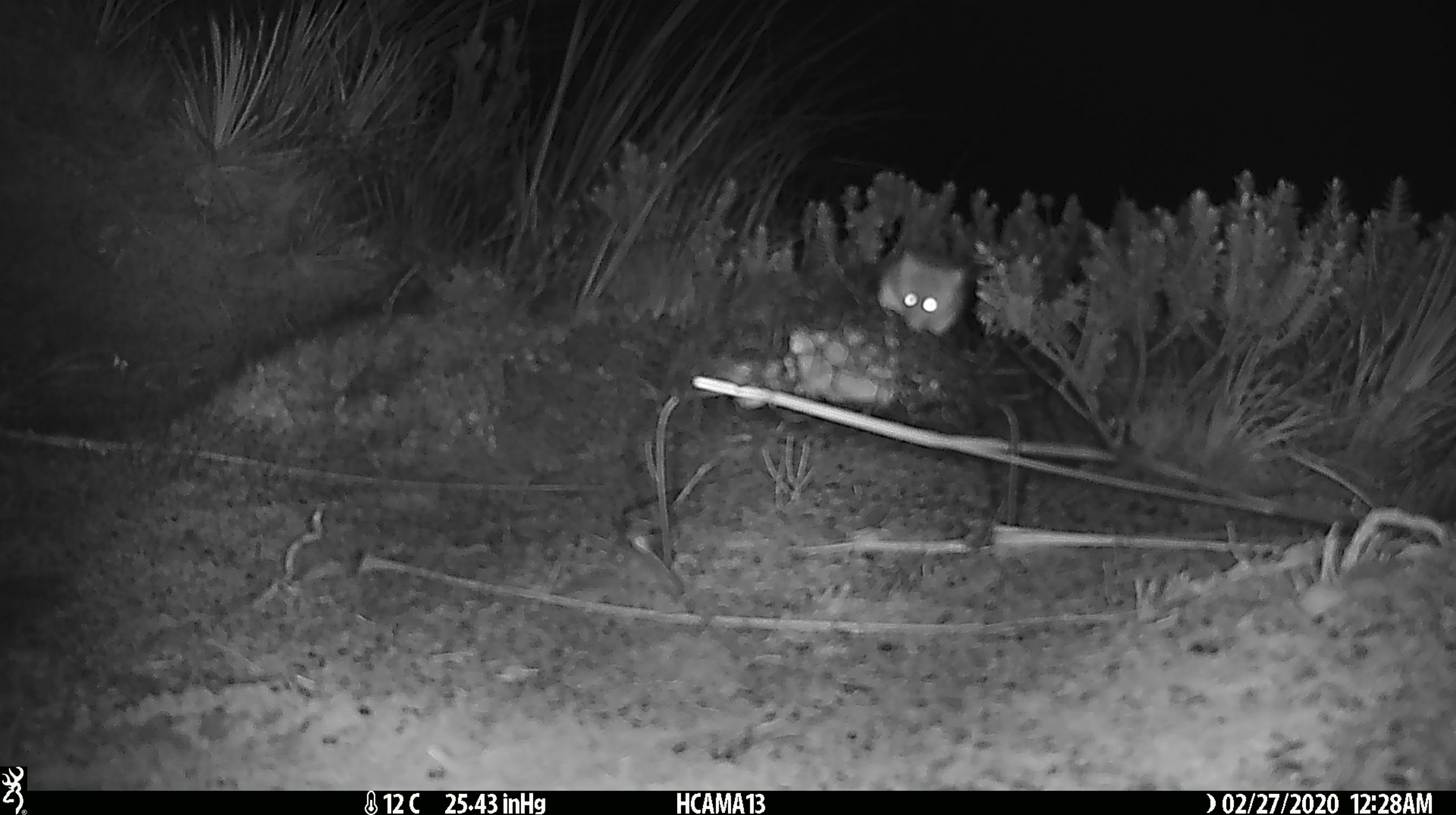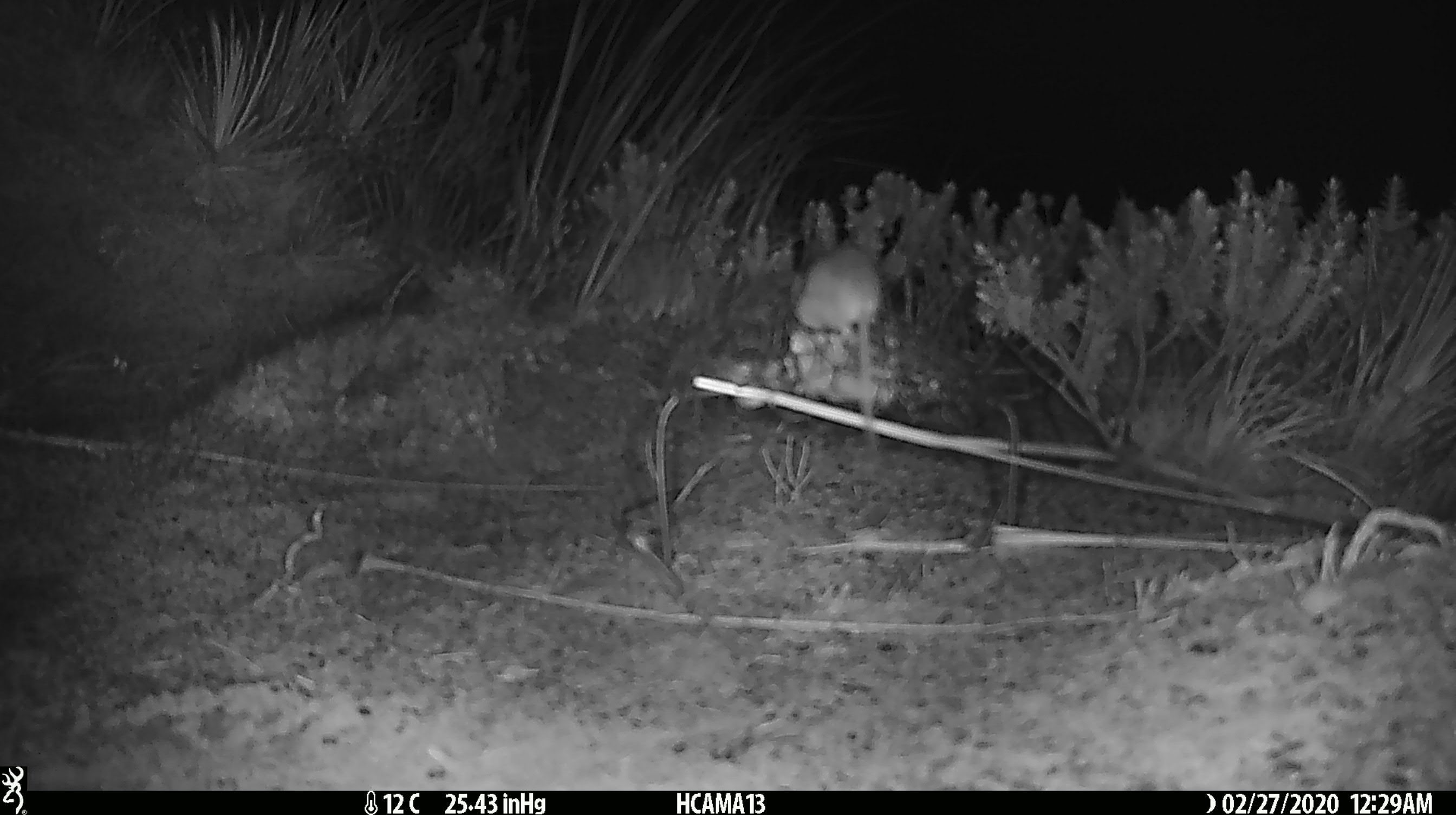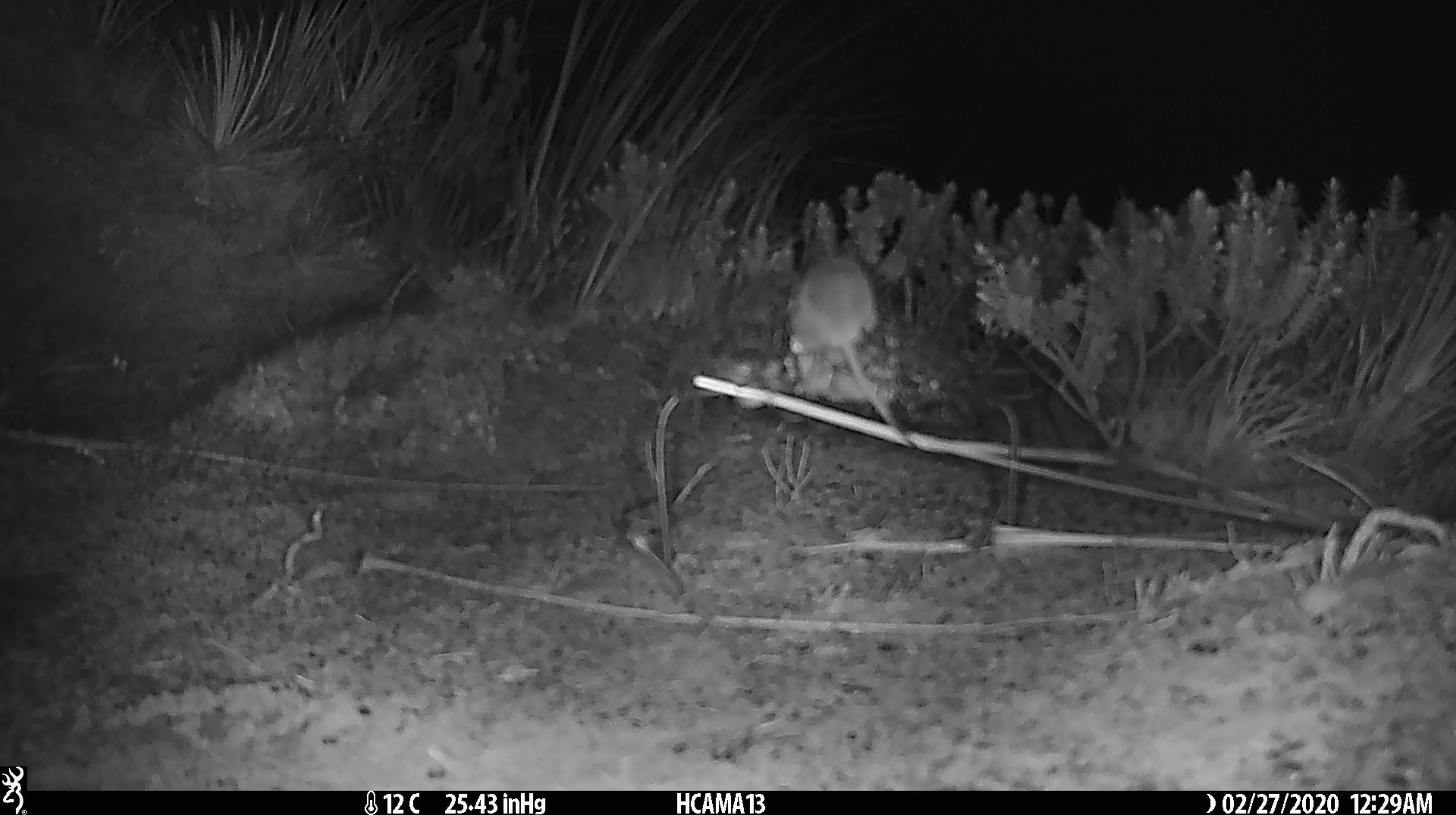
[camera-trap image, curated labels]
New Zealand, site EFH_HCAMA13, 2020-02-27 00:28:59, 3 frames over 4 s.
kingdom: Animalia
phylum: Chordata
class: Mammalia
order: Rodentia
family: Muridae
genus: Mus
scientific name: Mus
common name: mouse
Mouse (Mus).